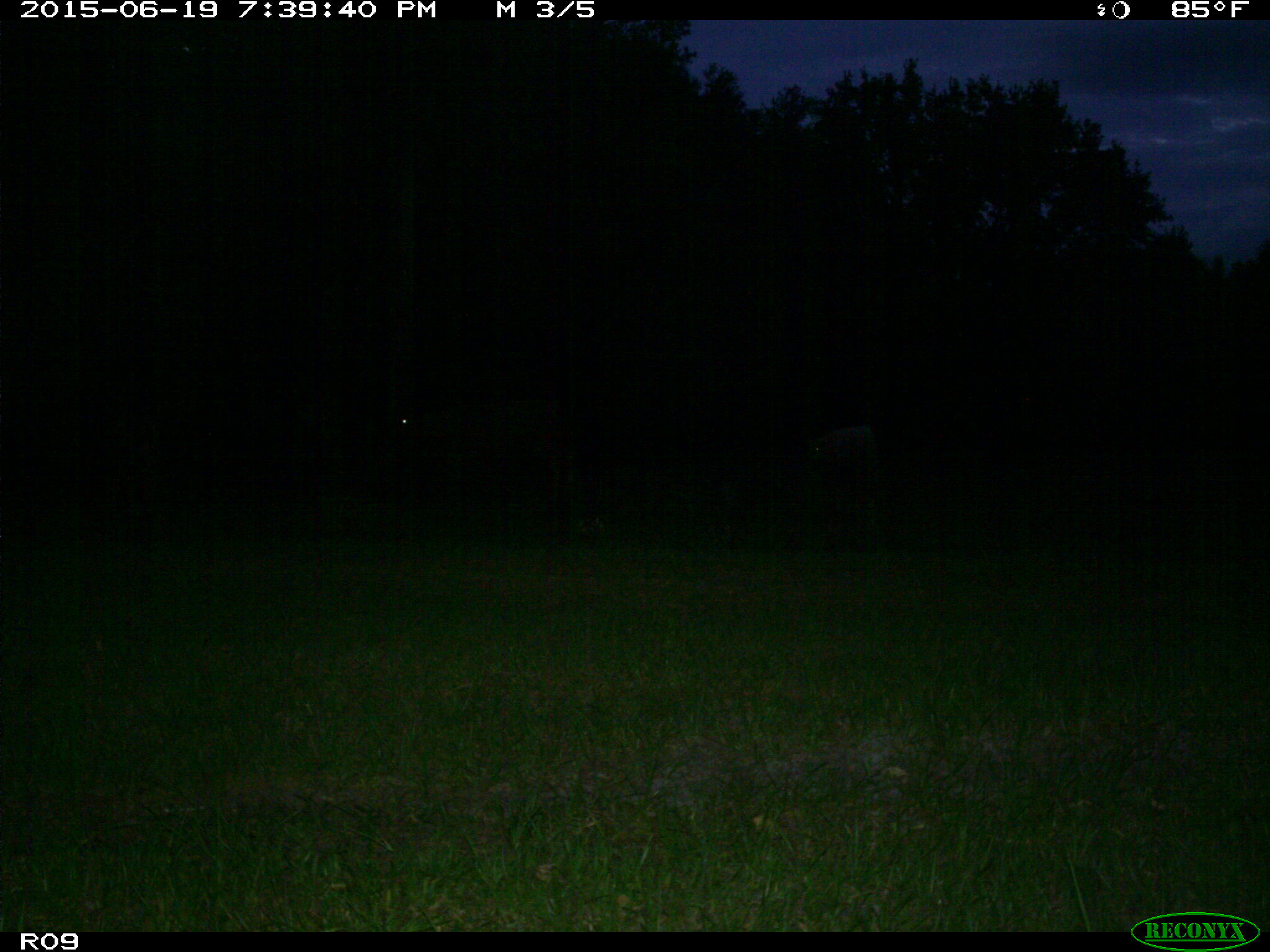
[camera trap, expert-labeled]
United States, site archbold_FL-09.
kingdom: Animalia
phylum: Chordata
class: Mammalia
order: Artiodactyla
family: Bovidae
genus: Bos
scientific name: Bos taurus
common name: domestic cow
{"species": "Bos taurus (domestic cow)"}